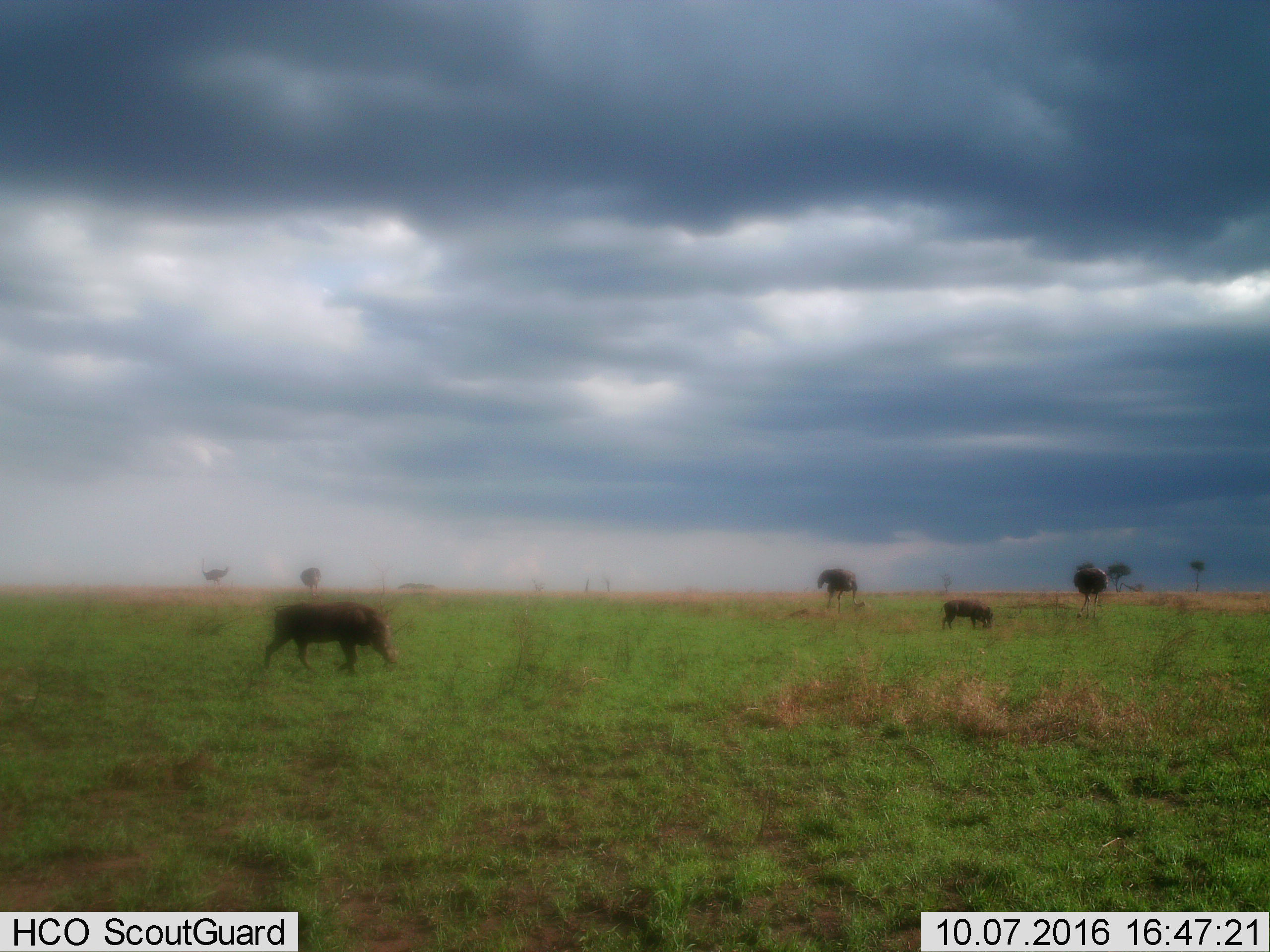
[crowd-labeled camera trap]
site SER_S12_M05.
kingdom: Animalia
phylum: Chordata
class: Aves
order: Struthioniformes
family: Struthionidae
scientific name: Struthionidae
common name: ostrich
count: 4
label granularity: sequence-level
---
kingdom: Animalia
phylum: Chordata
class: Mammalia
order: Artiodactyla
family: Suidae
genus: Phacochoerus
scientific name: Phacochoerus africanus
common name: warthog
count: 2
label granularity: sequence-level